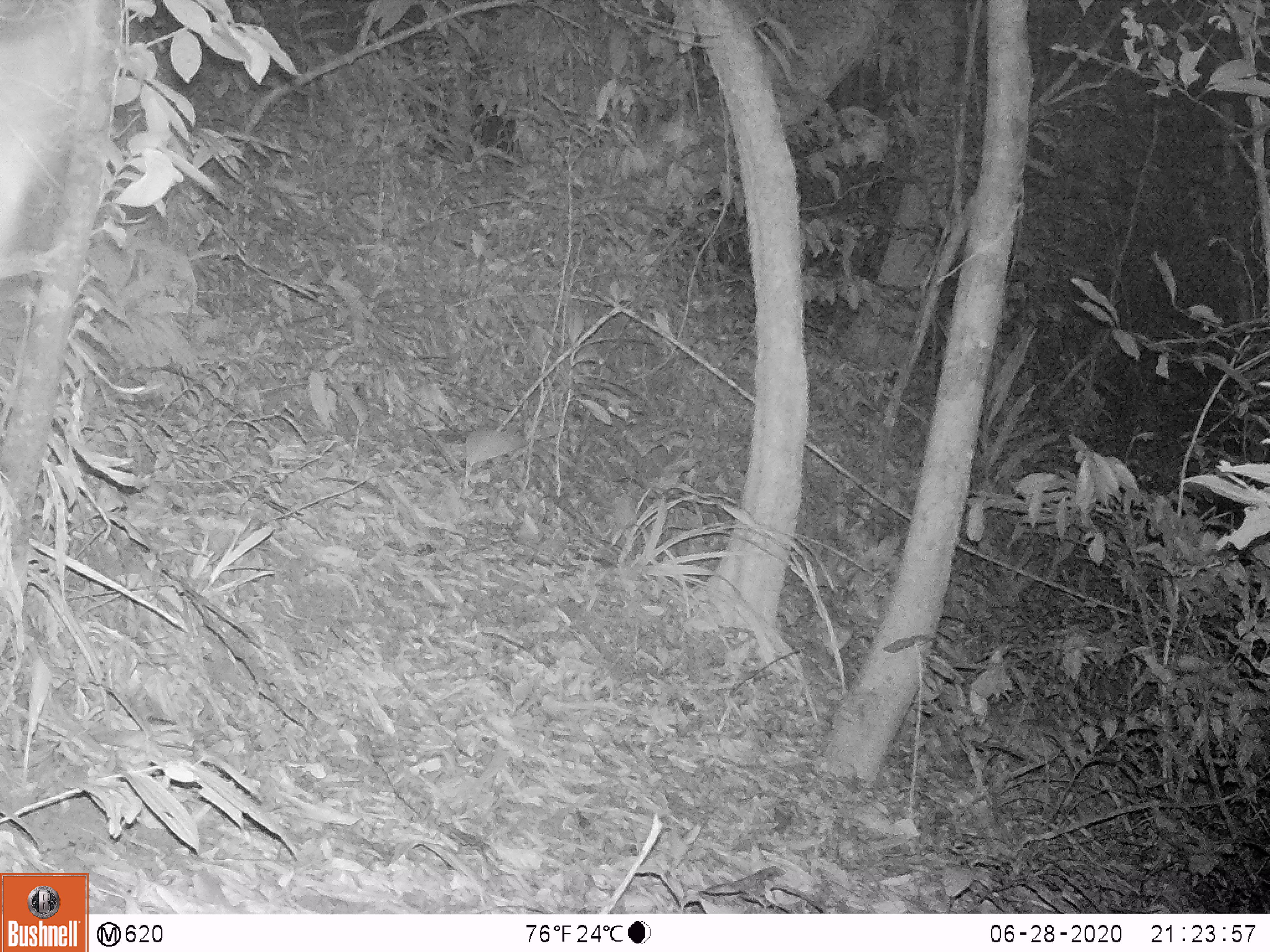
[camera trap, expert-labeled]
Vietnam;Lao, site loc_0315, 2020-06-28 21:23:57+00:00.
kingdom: Animalia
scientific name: Animalia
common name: animal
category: unidentified animal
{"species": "unidentified animal (animal) (Animalia)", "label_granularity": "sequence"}